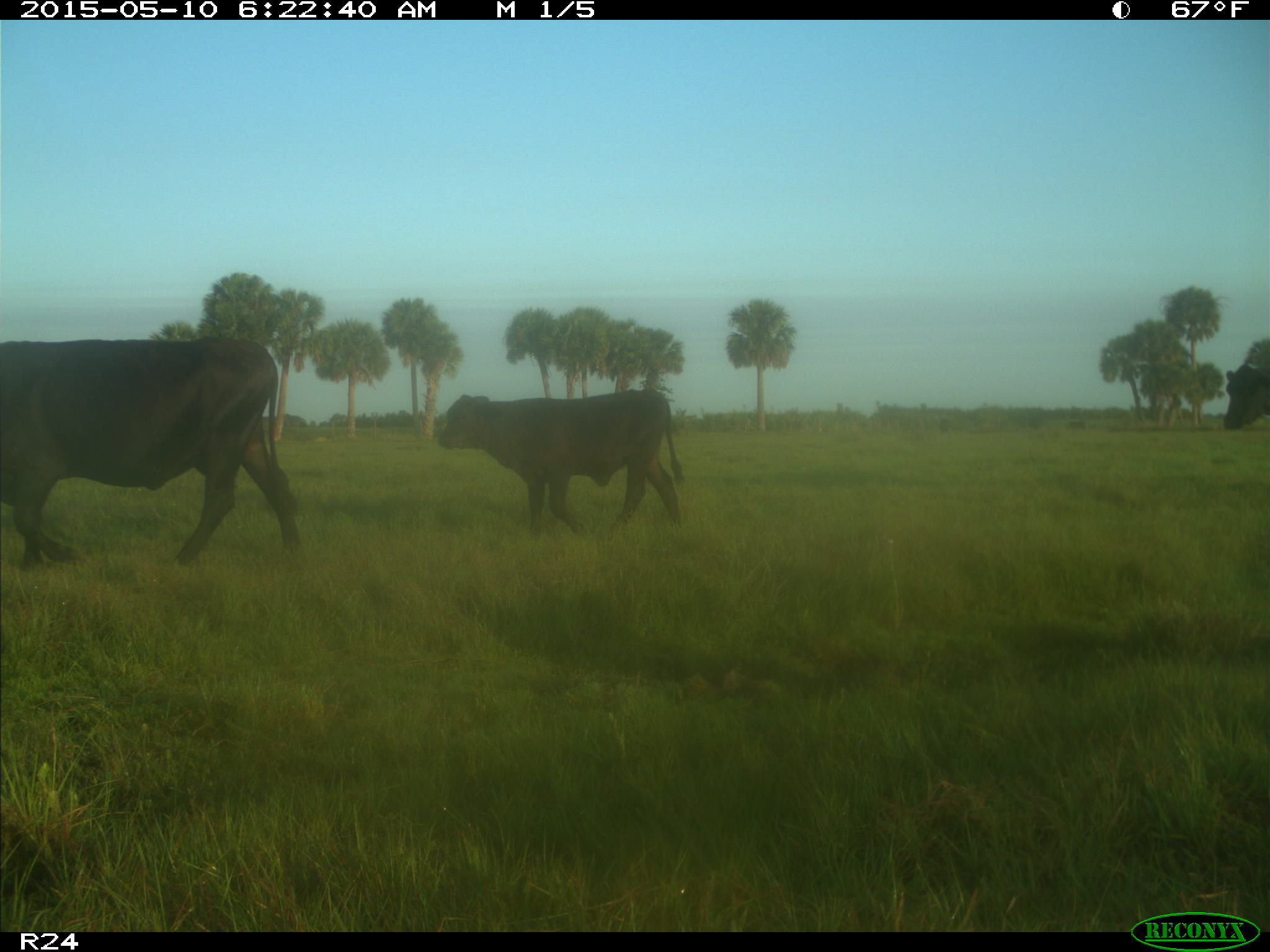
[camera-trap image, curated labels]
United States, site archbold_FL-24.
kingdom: Animalia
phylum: Chordata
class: Mammalia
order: Artiodactyla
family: Bovidae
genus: Bos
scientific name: Bos taurus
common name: domestic cow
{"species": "Bos taurus (domestic cow)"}